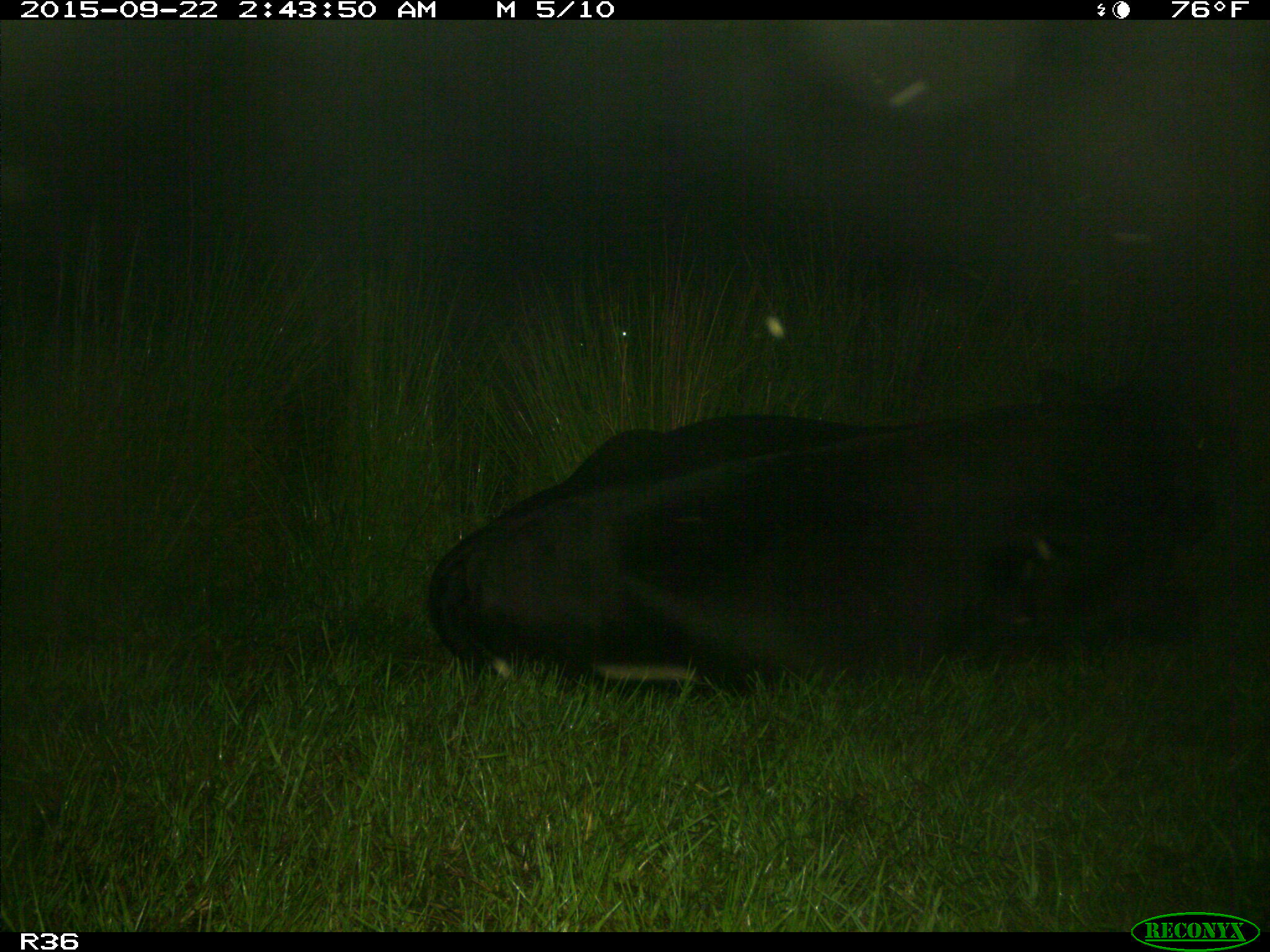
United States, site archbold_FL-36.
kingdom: Animalia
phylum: Chordata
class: Mammalia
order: Artiodactyla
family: Bovidae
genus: Bos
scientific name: Bos taurus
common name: domestic cow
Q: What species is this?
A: Bos taurus (domestic cow).